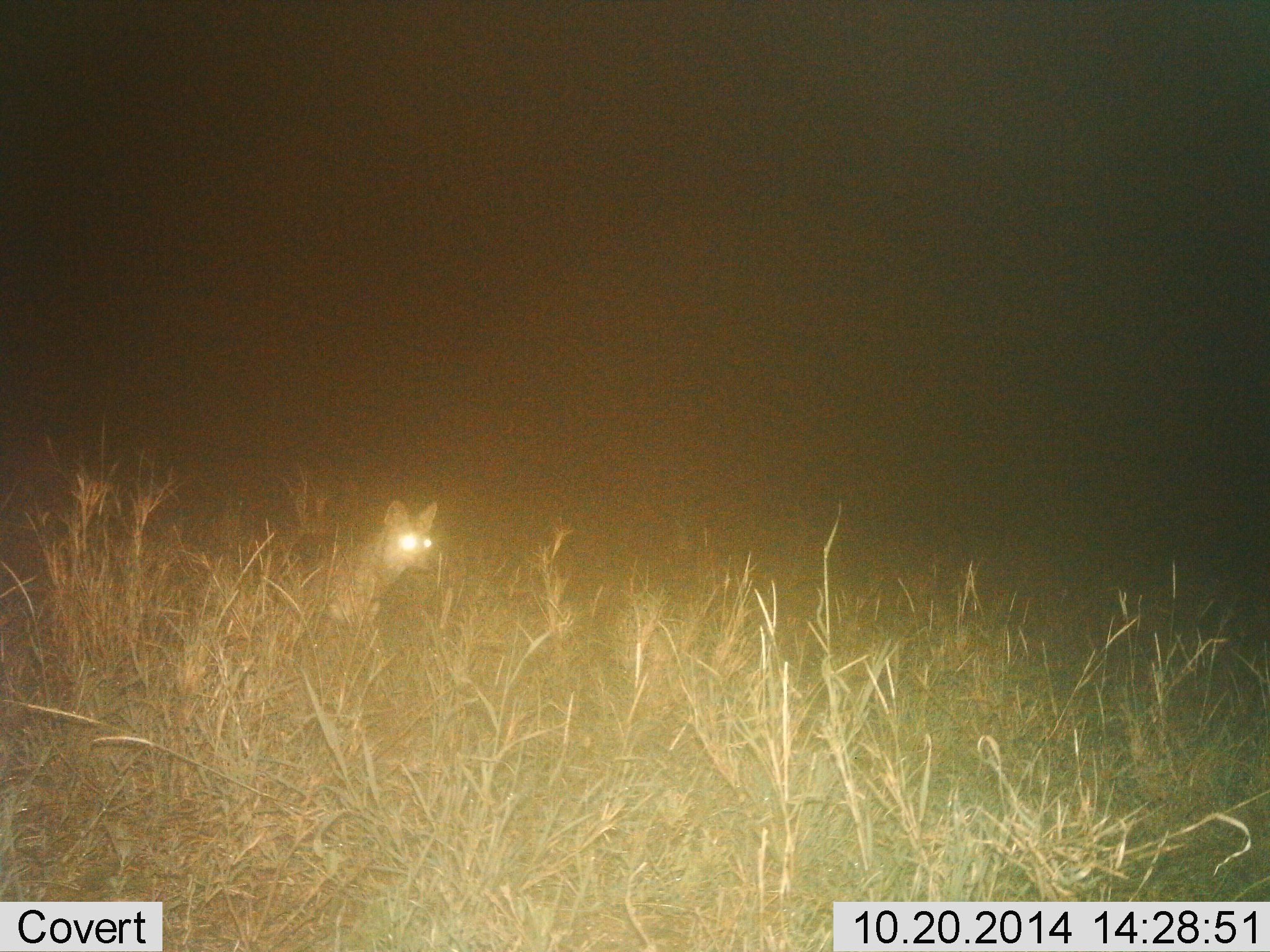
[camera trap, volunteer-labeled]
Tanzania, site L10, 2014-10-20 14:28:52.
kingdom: Animalia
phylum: Chordata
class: Mammalia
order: Carnivora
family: Canidae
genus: Lupulella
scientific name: Lupulella mesomelas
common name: black-backed jackal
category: jackal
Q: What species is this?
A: Jackal (black-backed jackal) (Lupulella mesomelas).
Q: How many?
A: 1.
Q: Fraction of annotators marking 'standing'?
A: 56%.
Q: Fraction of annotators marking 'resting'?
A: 0%.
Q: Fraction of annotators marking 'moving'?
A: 44%.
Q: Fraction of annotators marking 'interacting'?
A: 0%.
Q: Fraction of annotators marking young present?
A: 0%.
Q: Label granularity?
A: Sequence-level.